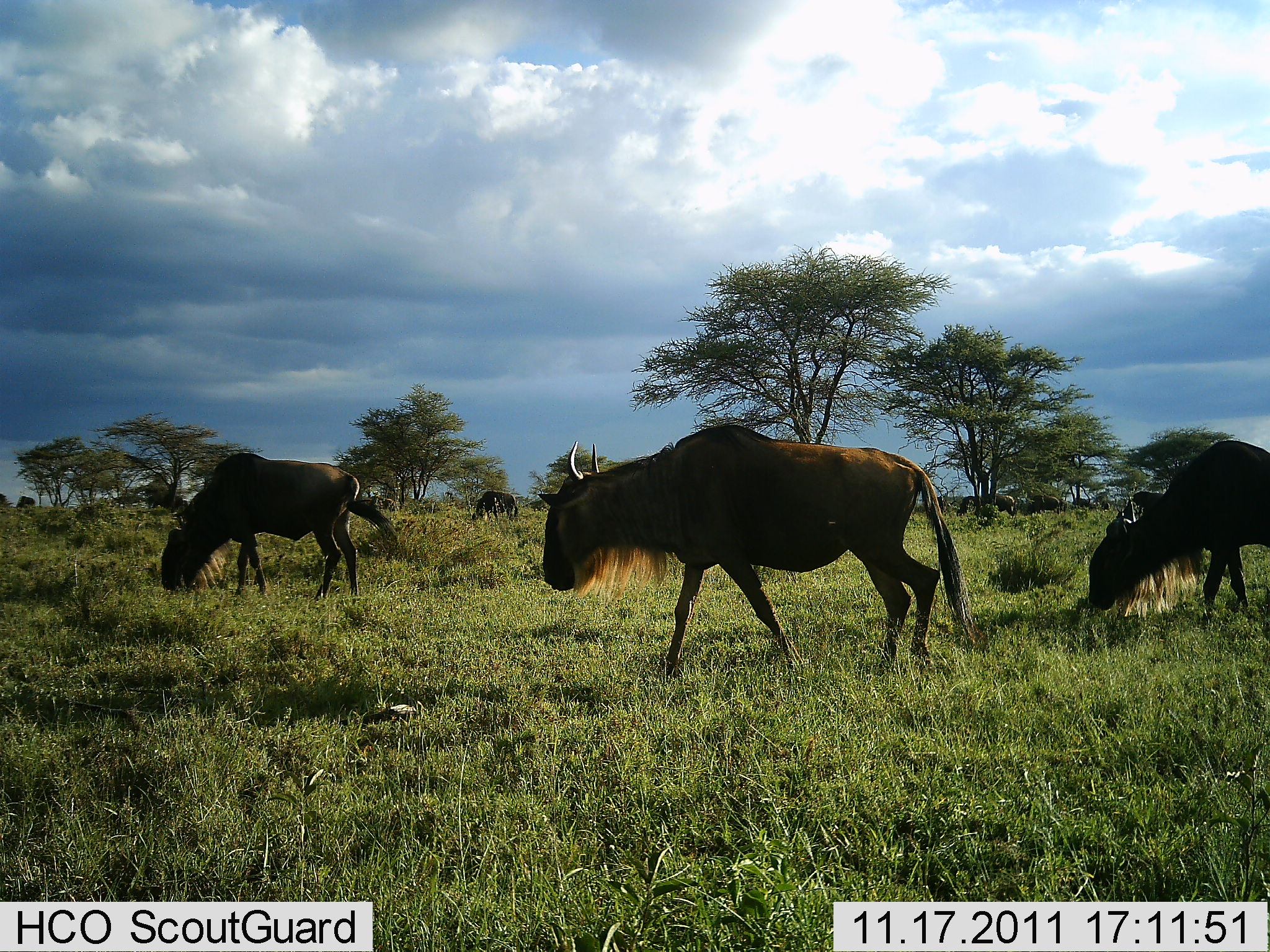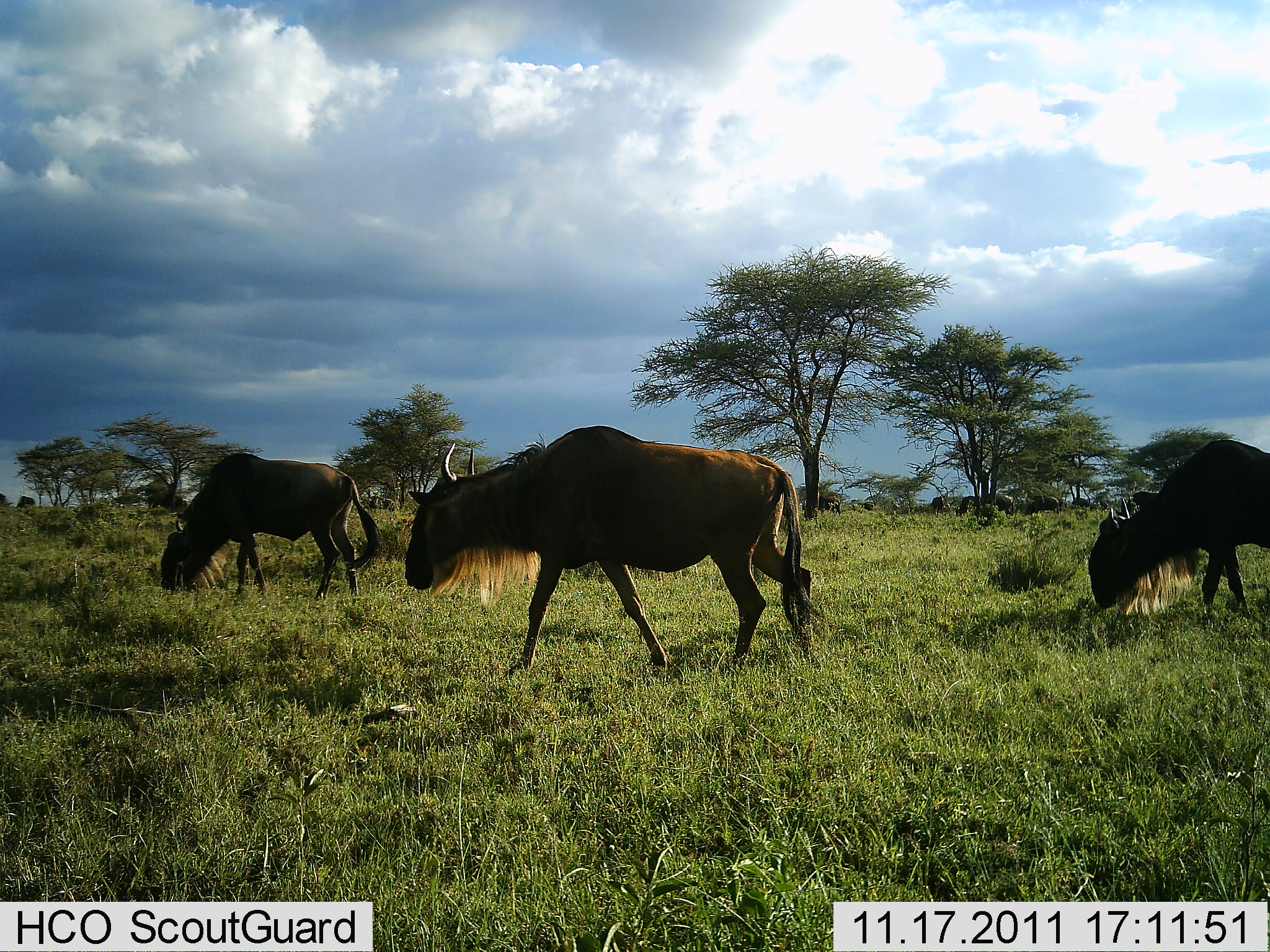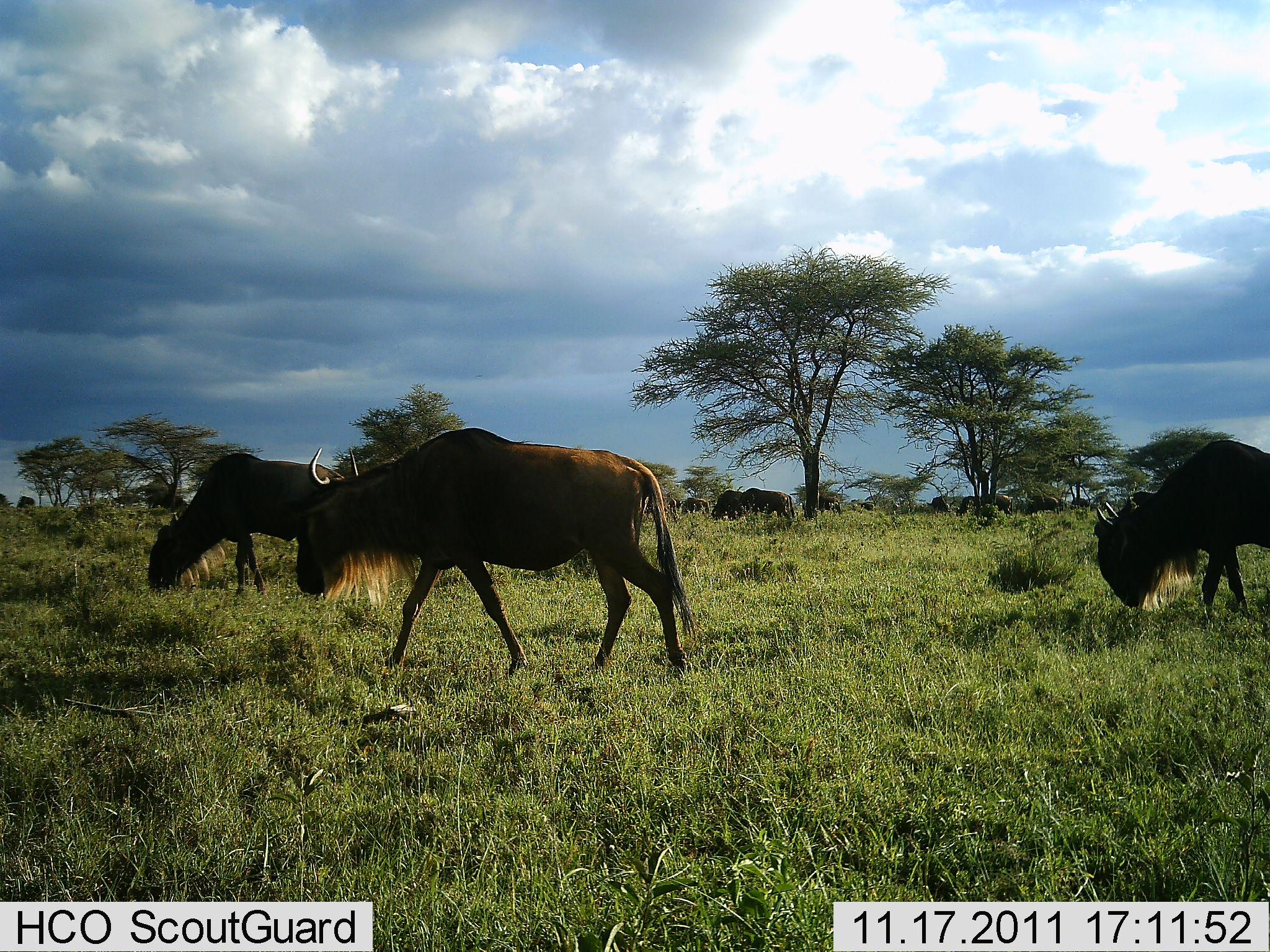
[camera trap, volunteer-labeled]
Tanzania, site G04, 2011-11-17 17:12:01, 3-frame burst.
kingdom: Animalia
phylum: Chordata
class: Mammalia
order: Artiodactyla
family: Bovidae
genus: Connochaetes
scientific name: Connochaetes taurinus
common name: blue wildebeest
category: wildebeest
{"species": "wildebeest (blue wildebeest) (Connochaetes taurinus)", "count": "4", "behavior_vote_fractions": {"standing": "42%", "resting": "0%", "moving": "58%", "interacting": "0%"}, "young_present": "0%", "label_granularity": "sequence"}